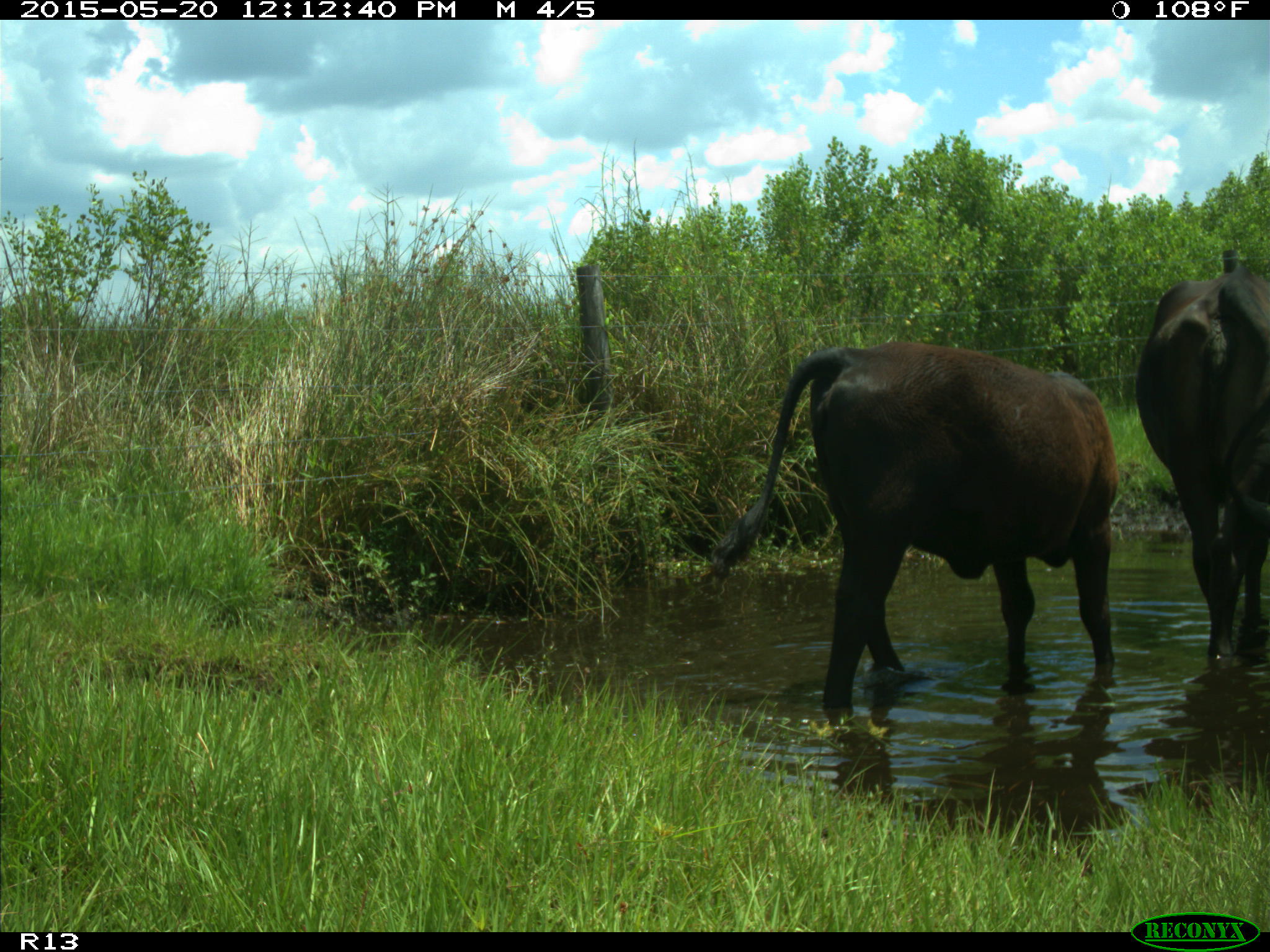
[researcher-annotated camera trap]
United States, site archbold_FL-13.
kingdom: Animalia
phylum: Chordata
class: Mammalia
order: Artiodactyla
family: Bovidae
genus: Bos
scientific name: Bos taurus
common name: domestic cow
Bos taurus (domestic cow).